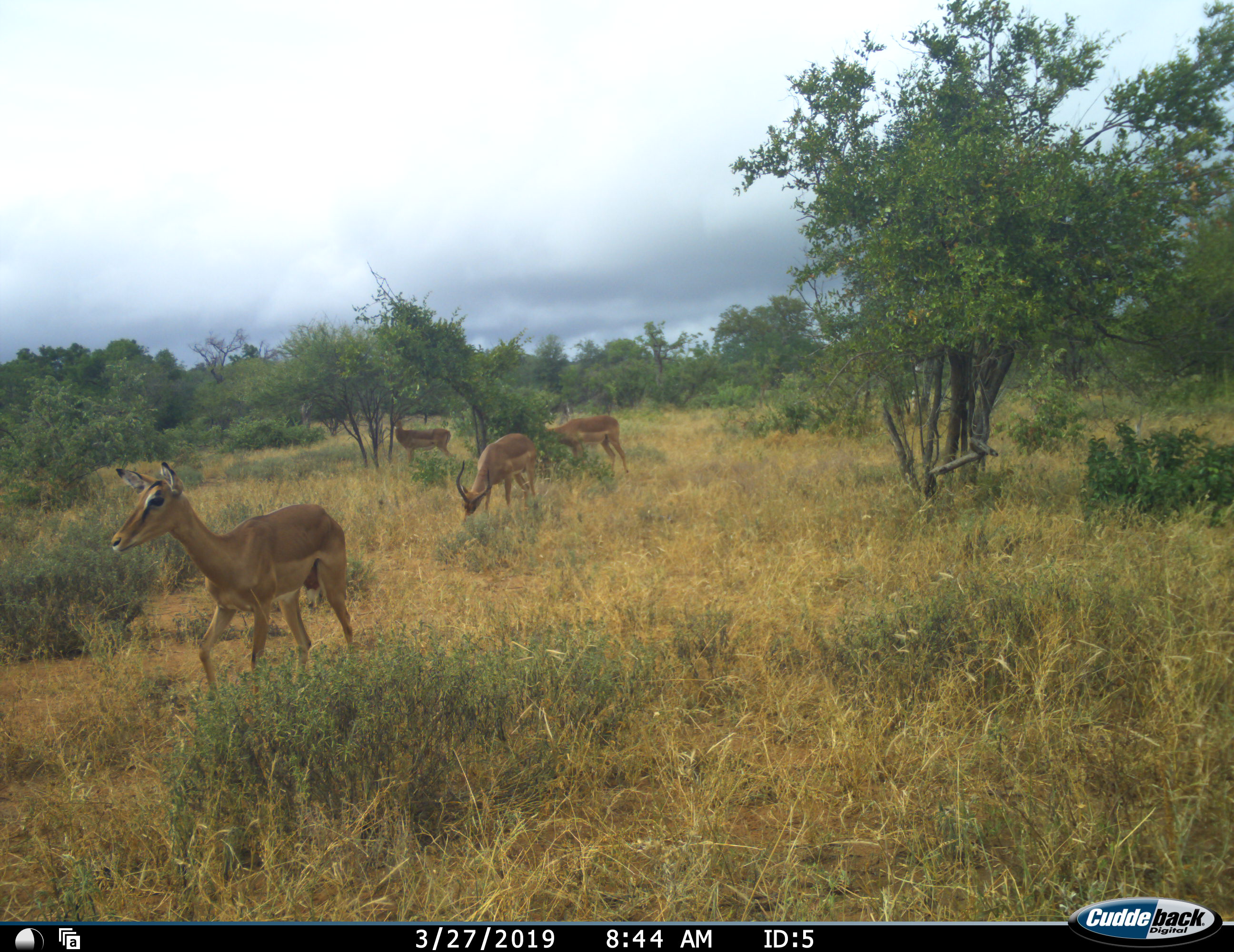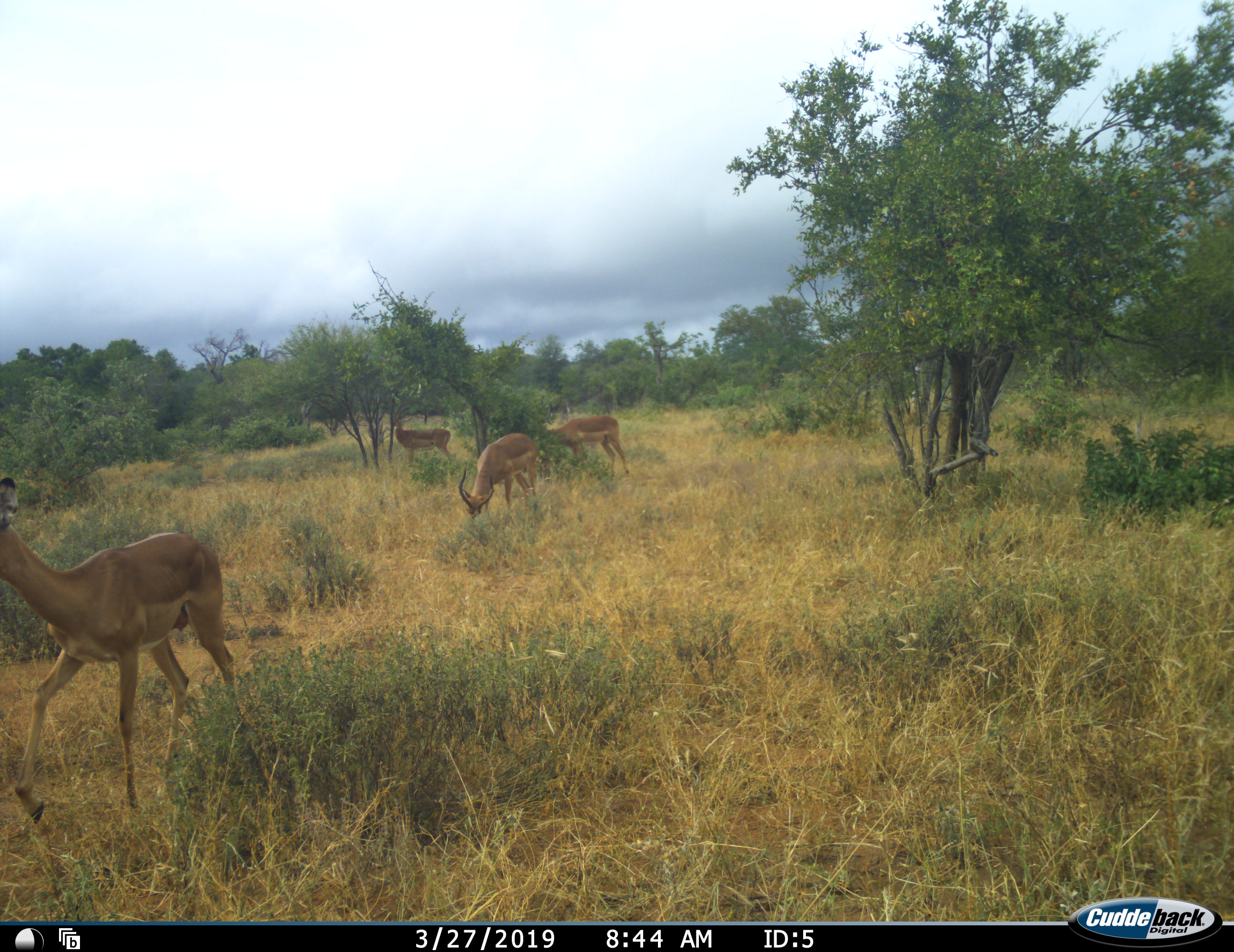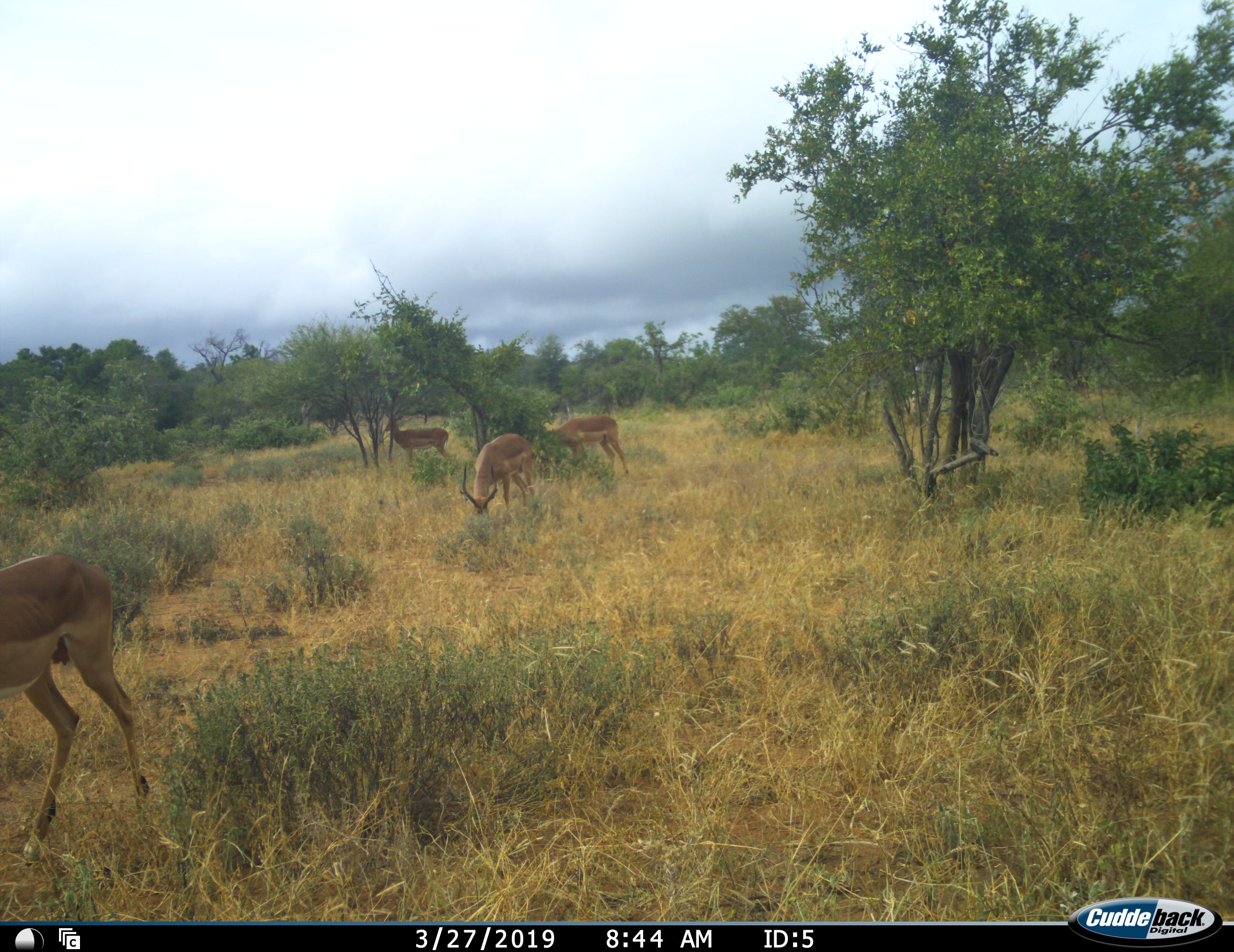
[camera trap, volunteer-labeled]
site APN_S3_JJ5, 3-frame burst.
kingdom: Animalia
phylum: Chordata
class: Mammalia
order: Artiodactyla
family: Bovidae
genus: Aepyceros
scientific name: Aepyceros melampus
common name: impala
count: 4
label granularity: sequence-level